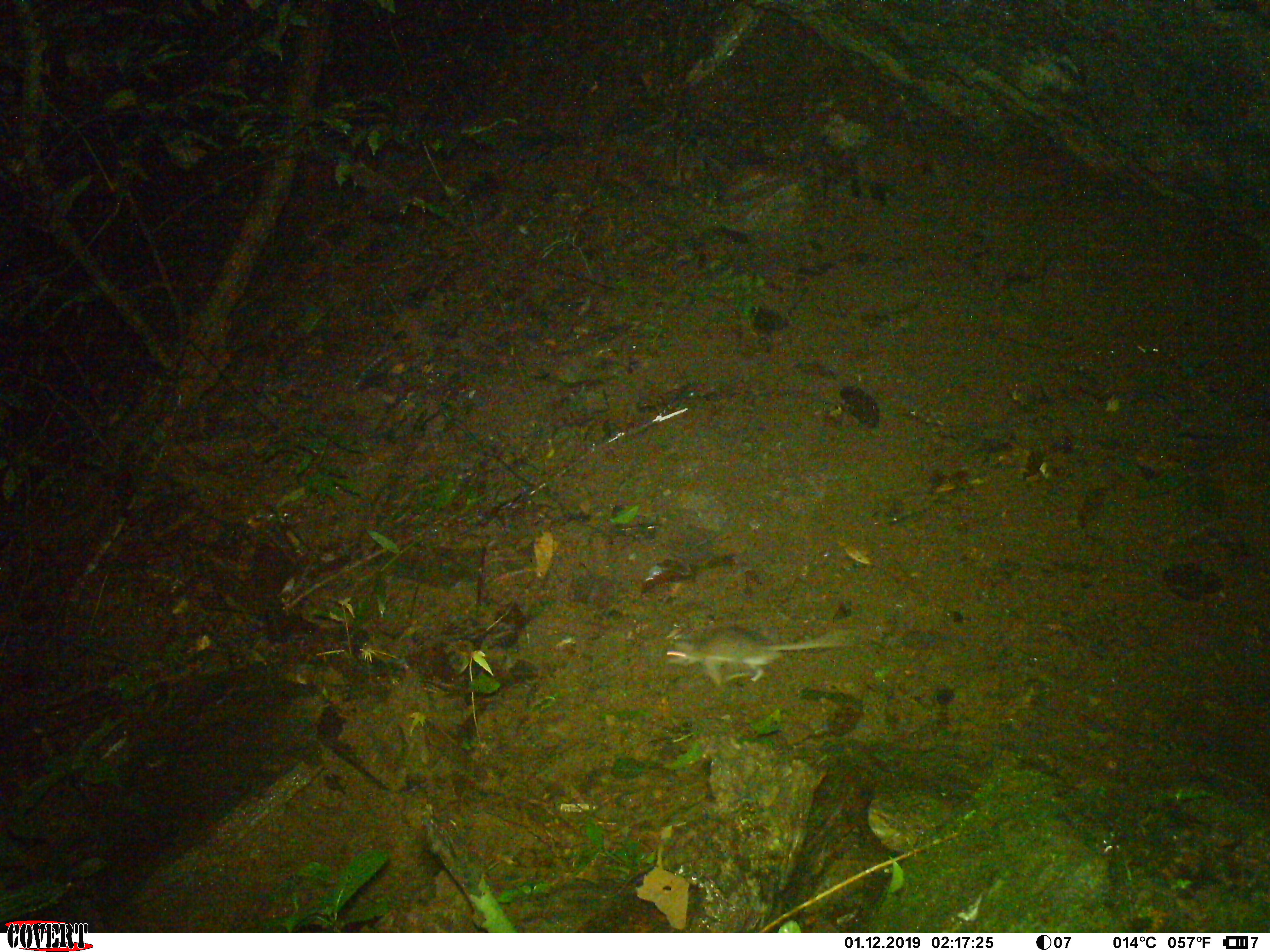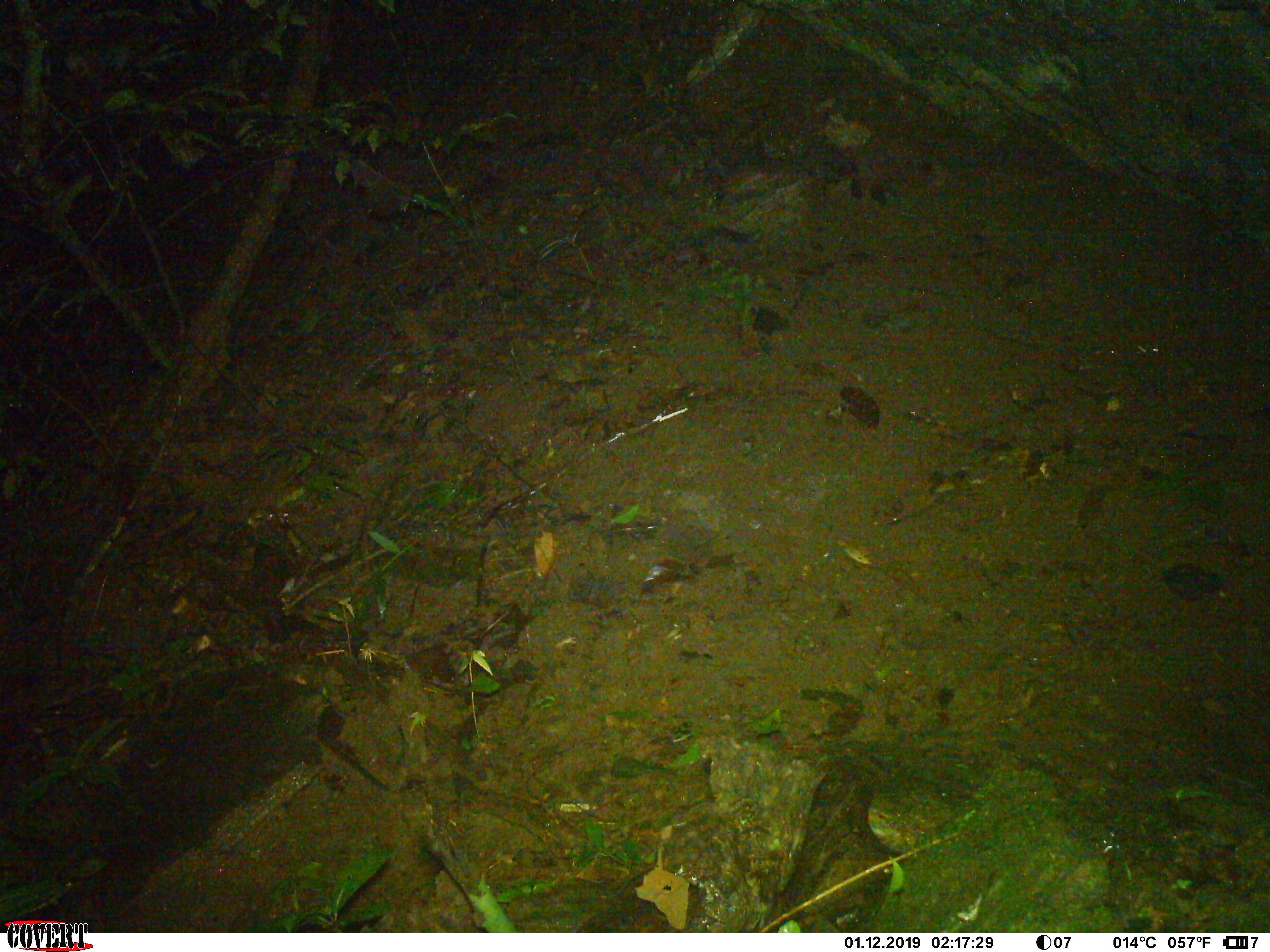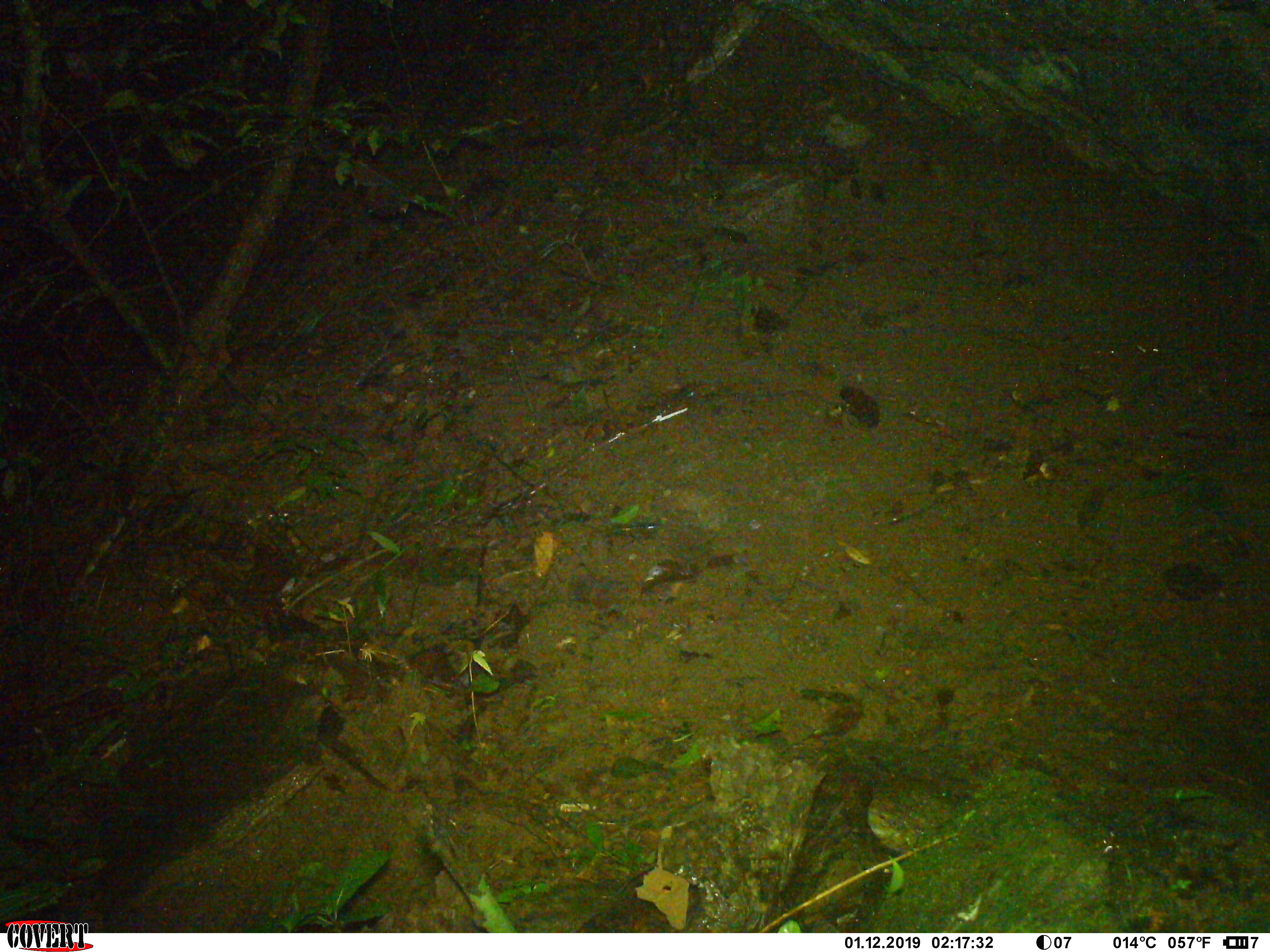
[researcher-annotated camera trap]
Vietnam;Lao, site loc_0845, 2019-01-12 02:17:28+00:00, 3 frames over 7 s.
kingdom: Animalia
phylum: Chordata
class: Mammalia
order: Rodentia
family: Muridae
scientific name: Muridae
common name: old-world mice and rats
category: unidentified murid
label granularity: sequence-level